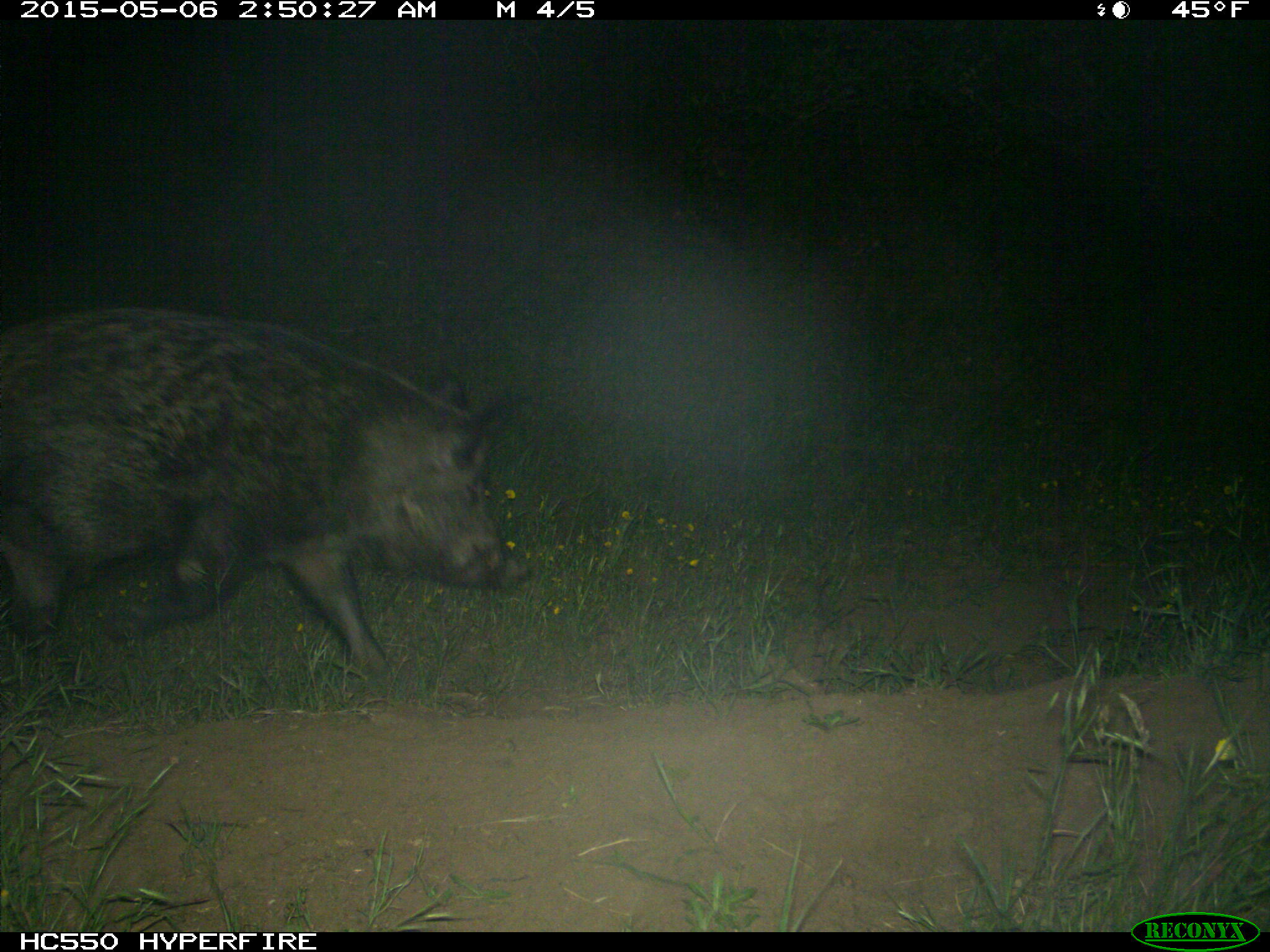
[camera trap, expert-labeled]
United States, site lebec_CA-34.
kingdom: Animalia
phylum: Chordata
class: Mammalia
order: Artiodactyla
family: Suidae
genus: Sus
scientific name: Sus scrofa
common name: wild boar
Sus scrofa (wild boar).